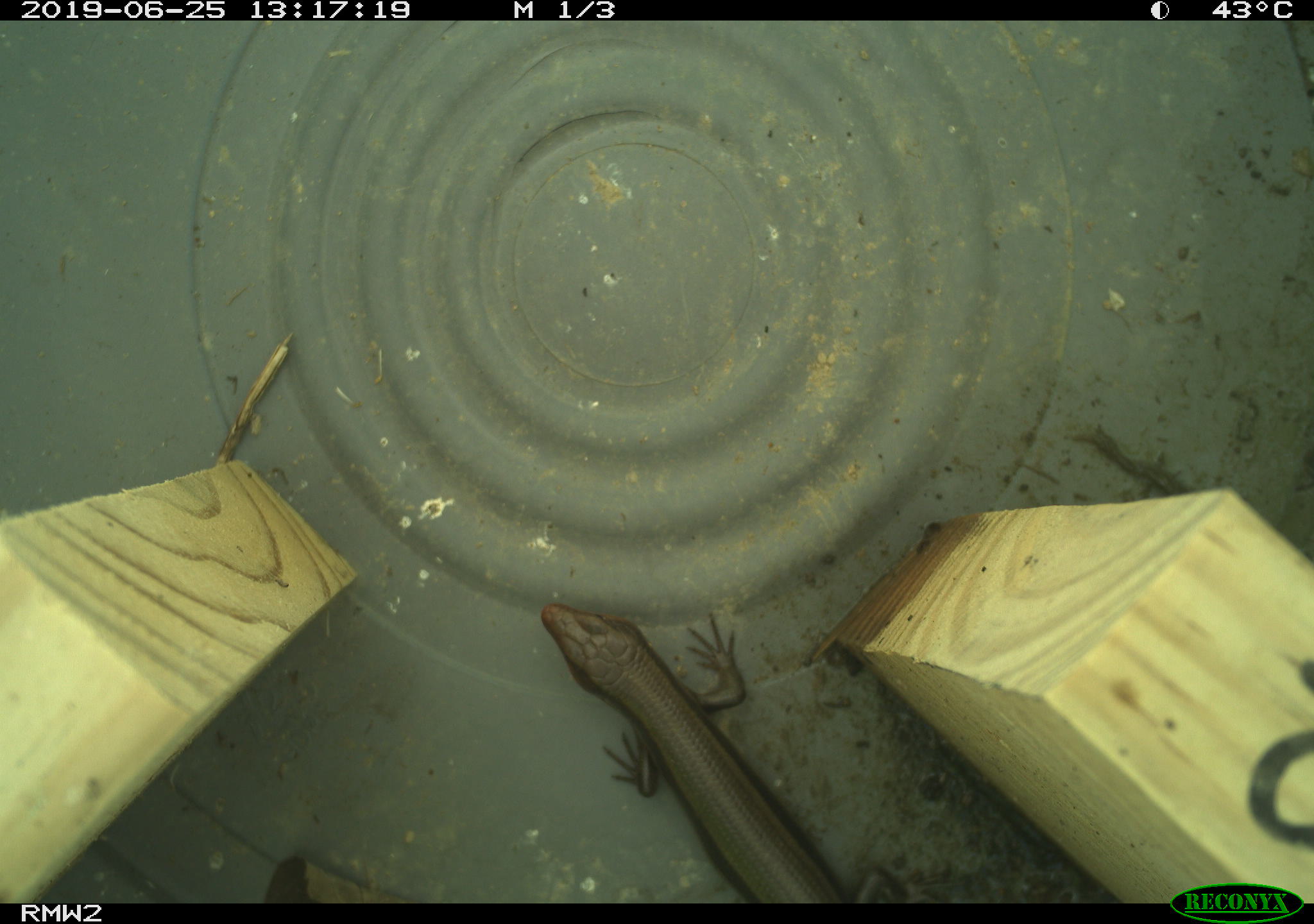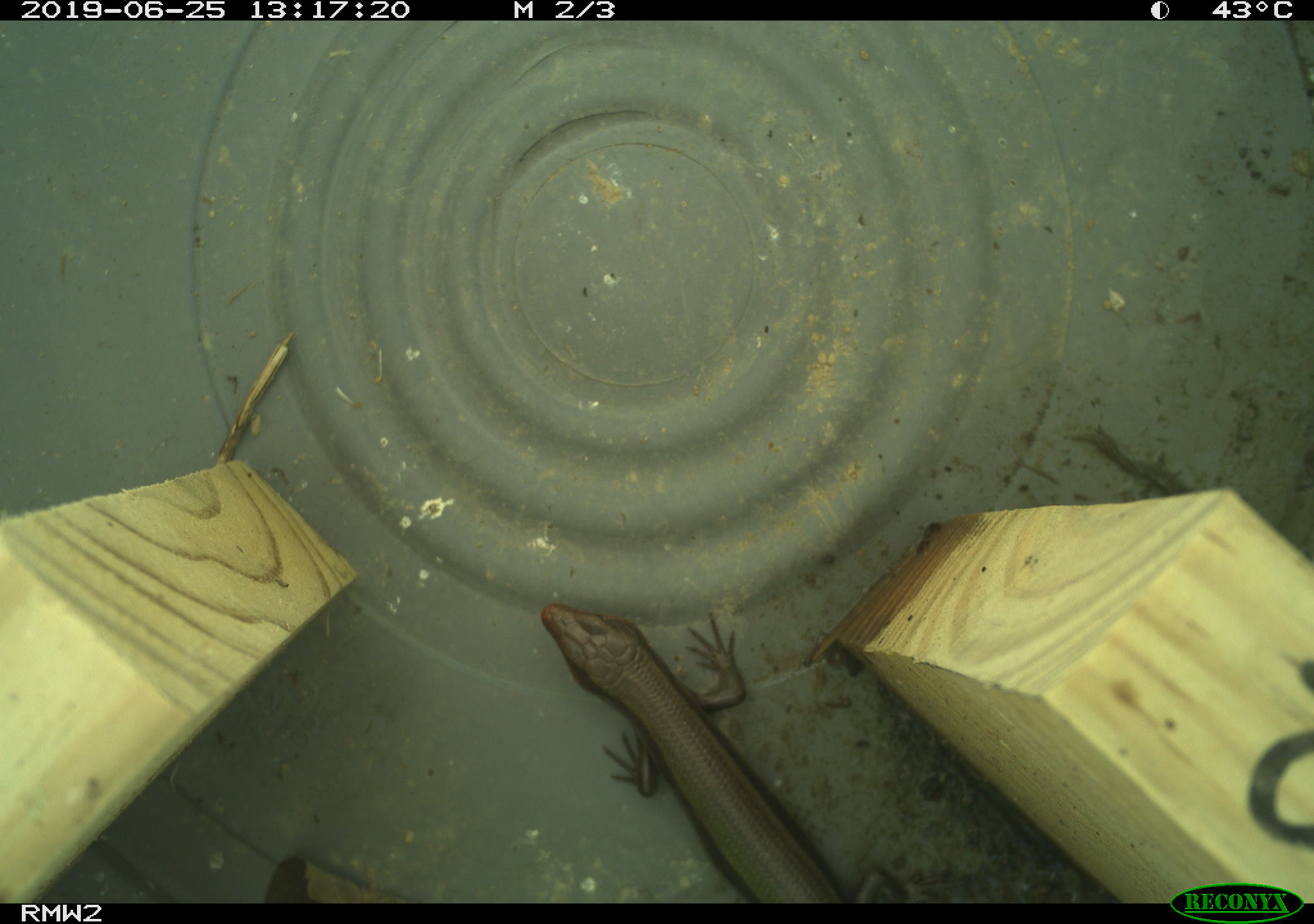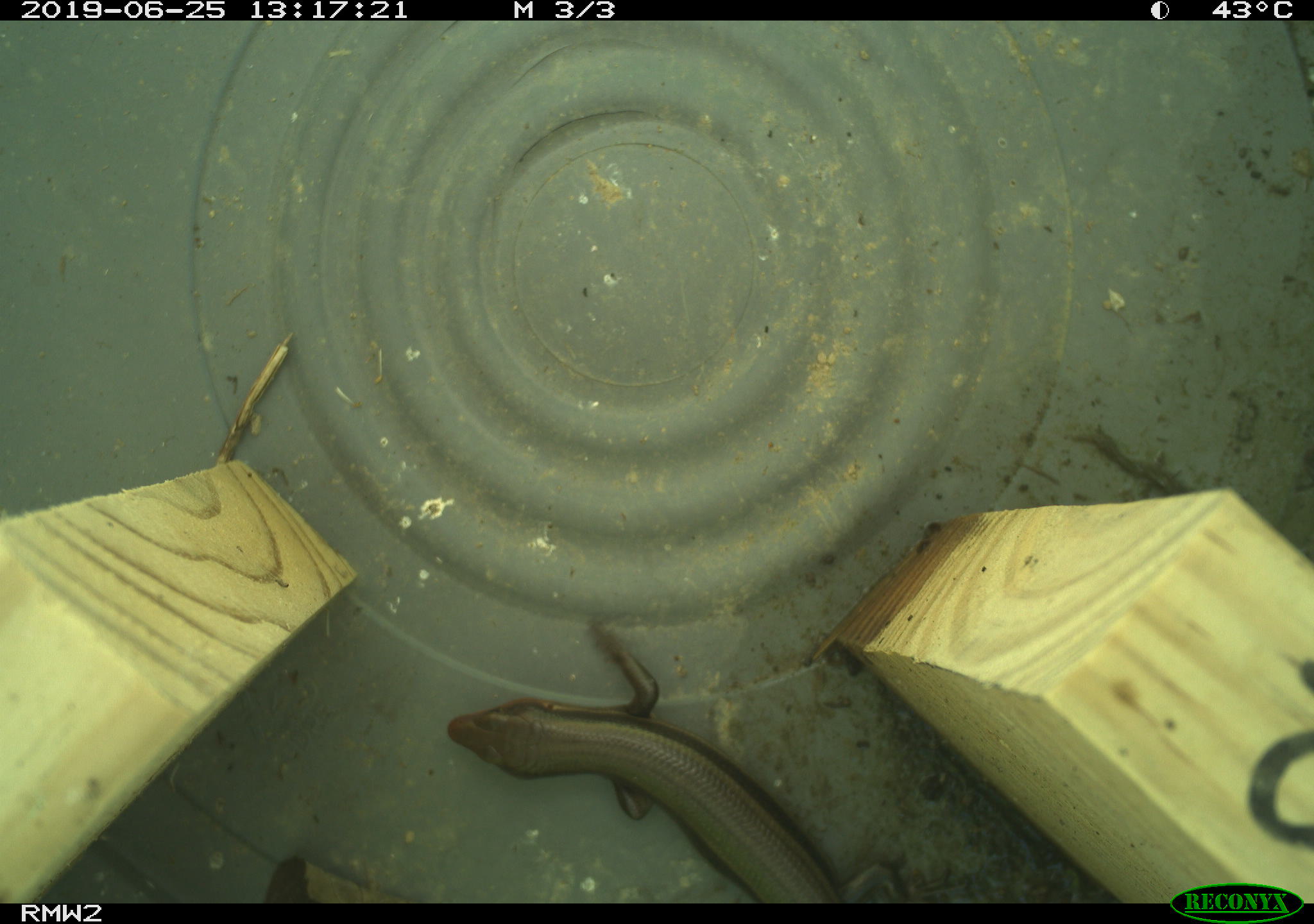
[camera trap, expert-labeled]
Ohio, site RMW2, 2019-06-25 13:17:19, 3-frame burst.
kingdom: Animalia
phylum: Chordata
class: Reptilia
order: Squamata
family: Scincidae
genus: Plestiodon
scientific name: Plestiodon fasciatus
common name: common five-lined skink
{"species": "common five-lined skink (Plestiodon fasciatus)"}